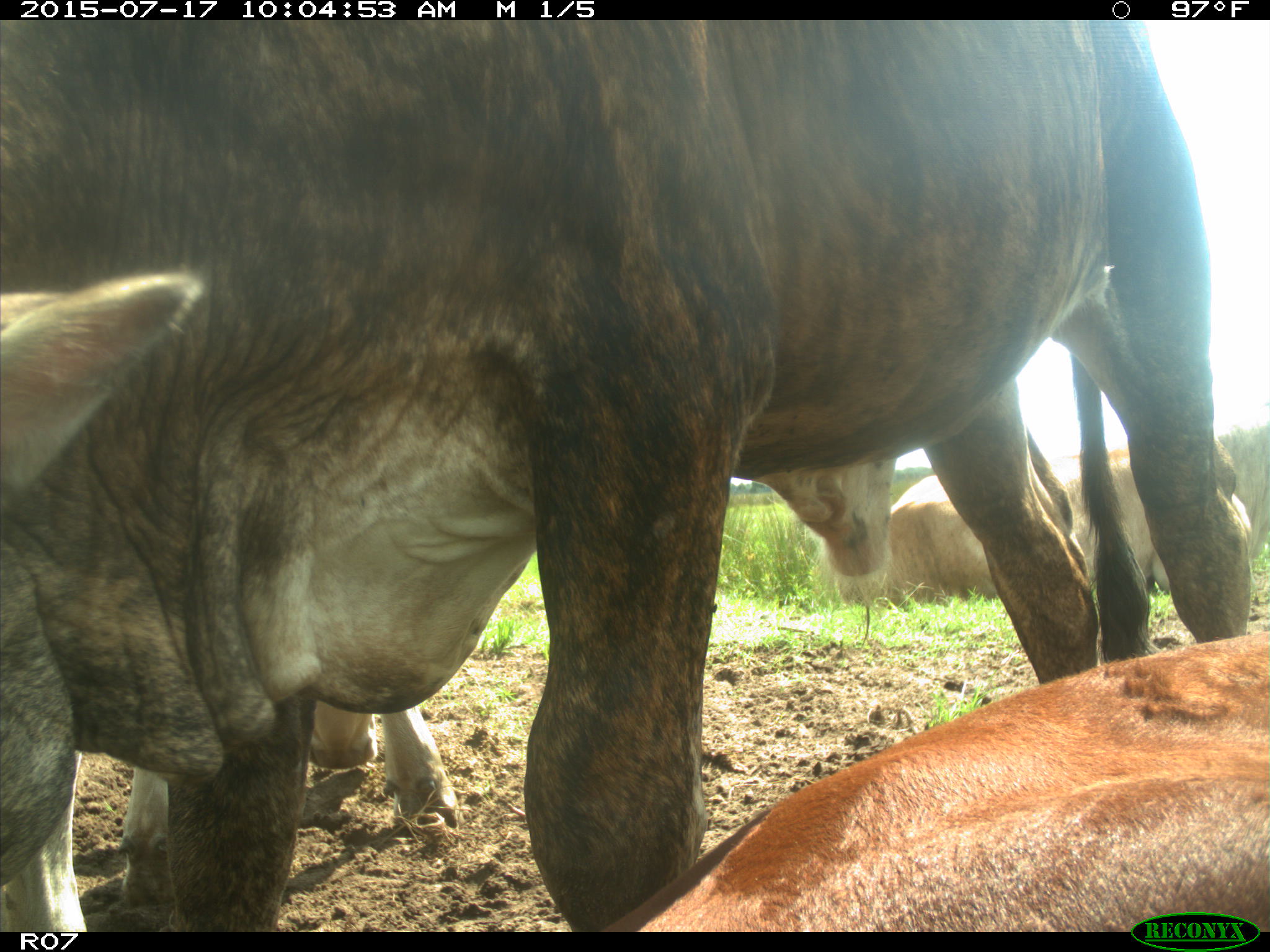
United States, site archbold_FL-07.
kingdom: Animalia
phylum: Chordata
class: Mammalia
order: Artiodactyla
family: Bovidae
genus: Bos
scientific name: Bos taurus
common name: domestic cow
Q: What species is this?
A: Bos taurus (domestic cow).